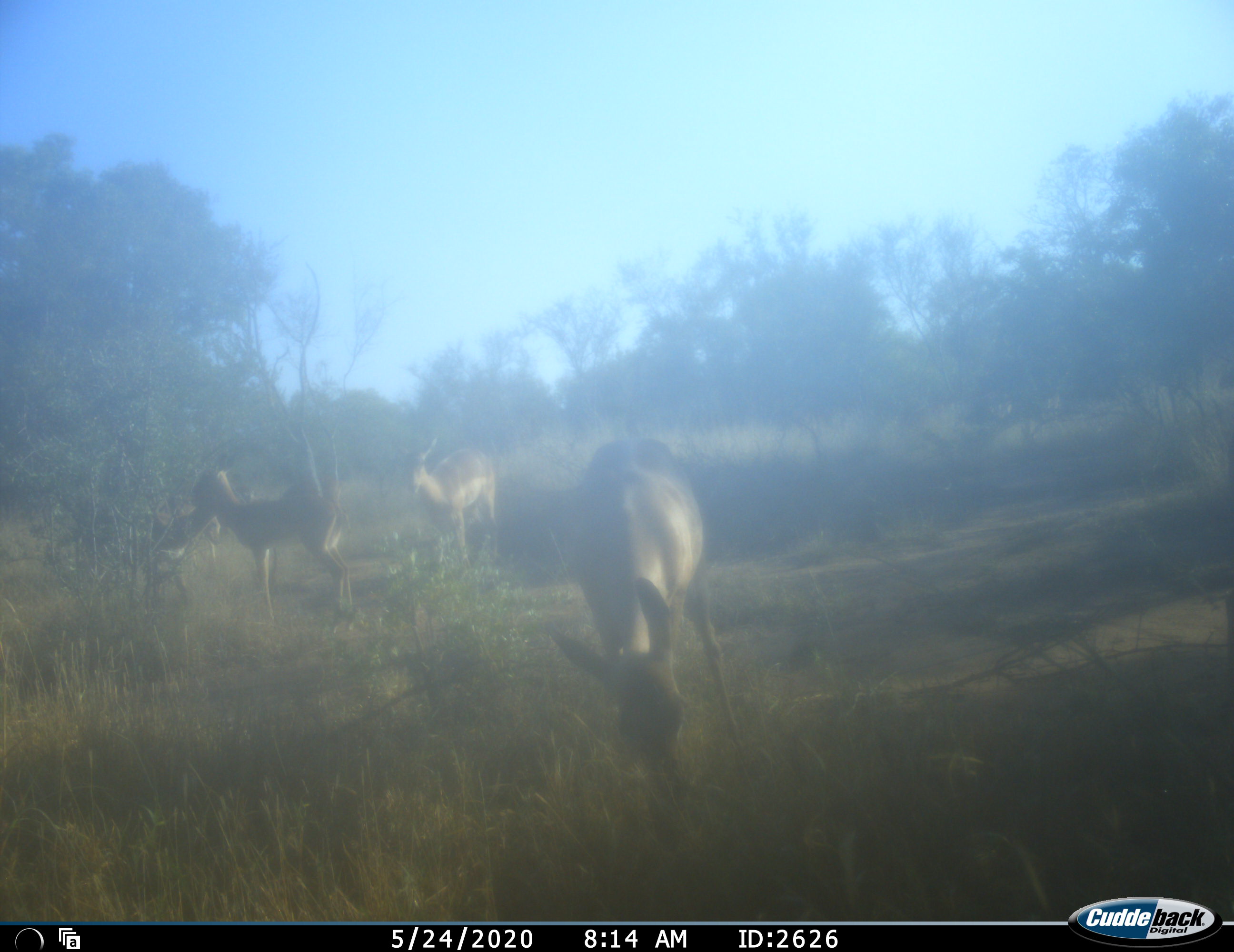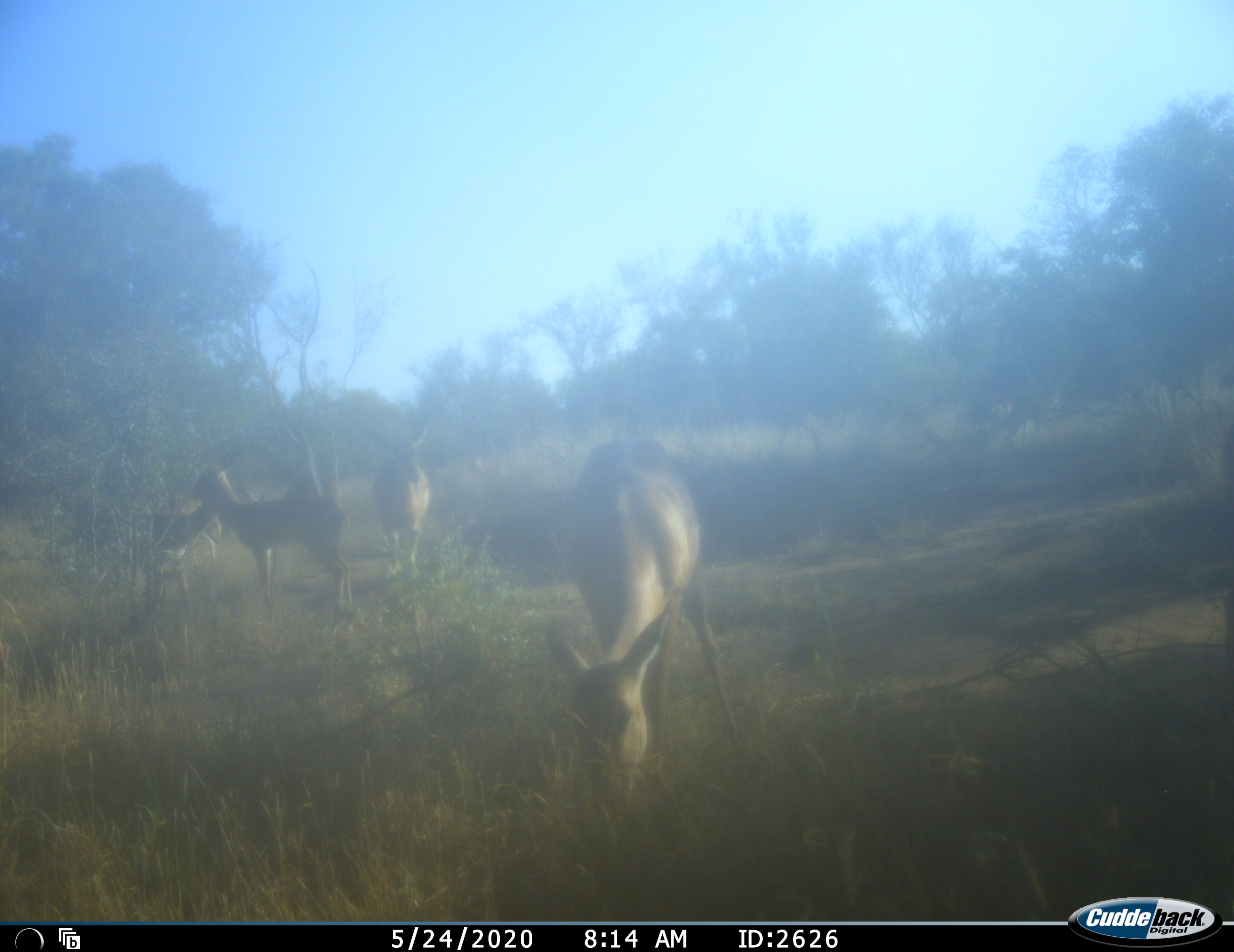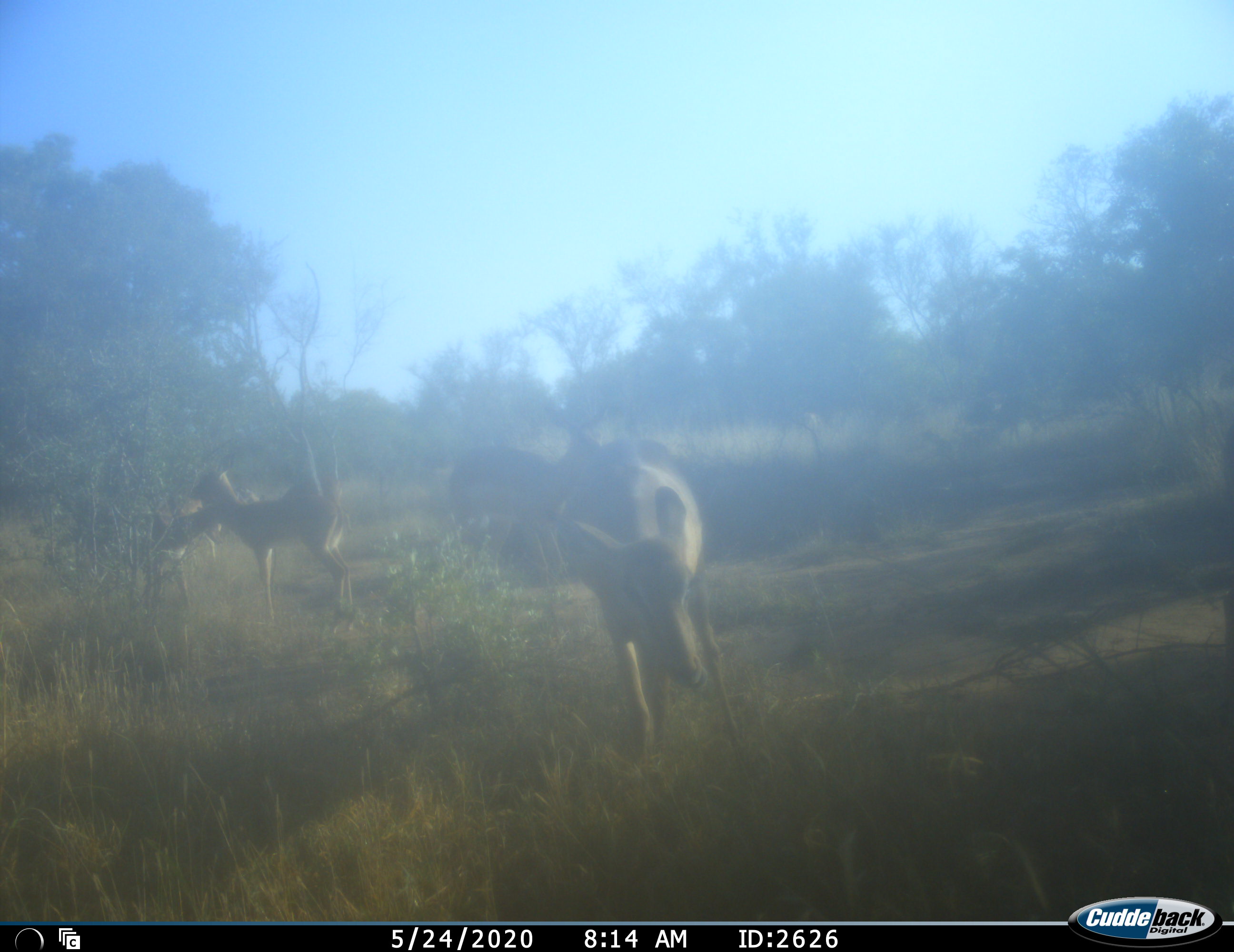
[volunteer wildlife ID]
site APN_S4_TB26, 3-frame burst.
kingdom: Animalia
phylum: Chordata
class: Mammalia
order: Artiodactyla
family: Bovidae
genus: Aepyceros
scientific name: Aepyceros melampus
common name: impala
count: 4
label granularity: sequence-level